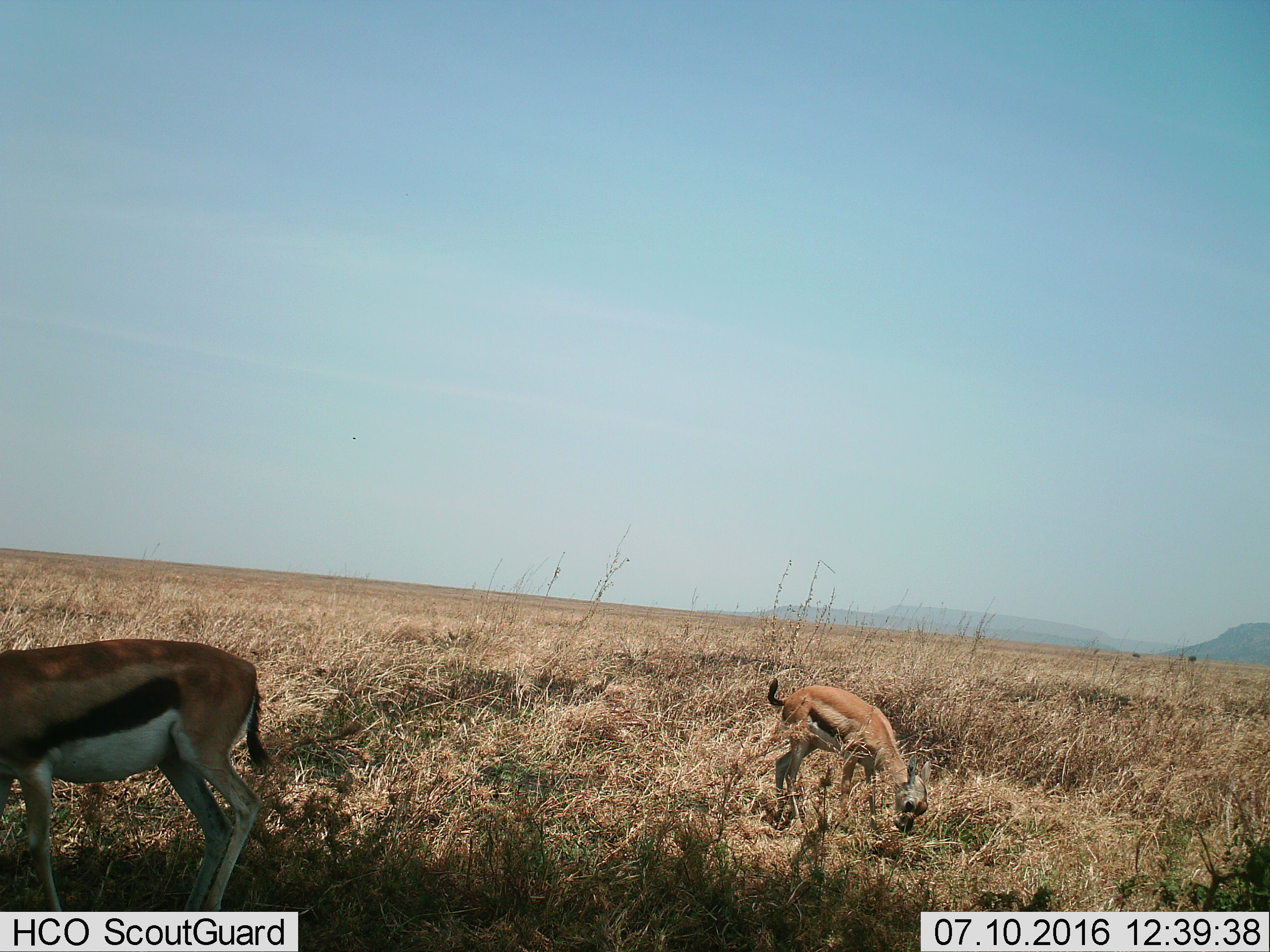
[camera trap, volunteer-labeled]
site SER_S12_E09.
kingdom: Animalia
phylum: Chordata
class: Mammalia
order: Artiodactyla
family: Bovidae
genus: Eudorcas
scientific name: Eudorcas thomsonii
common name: thomson's gazelle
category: gazellethomsons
Gazellethomsons (thomson's gazelle) (Eudorcas thomsonii), count 2. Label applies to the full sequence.